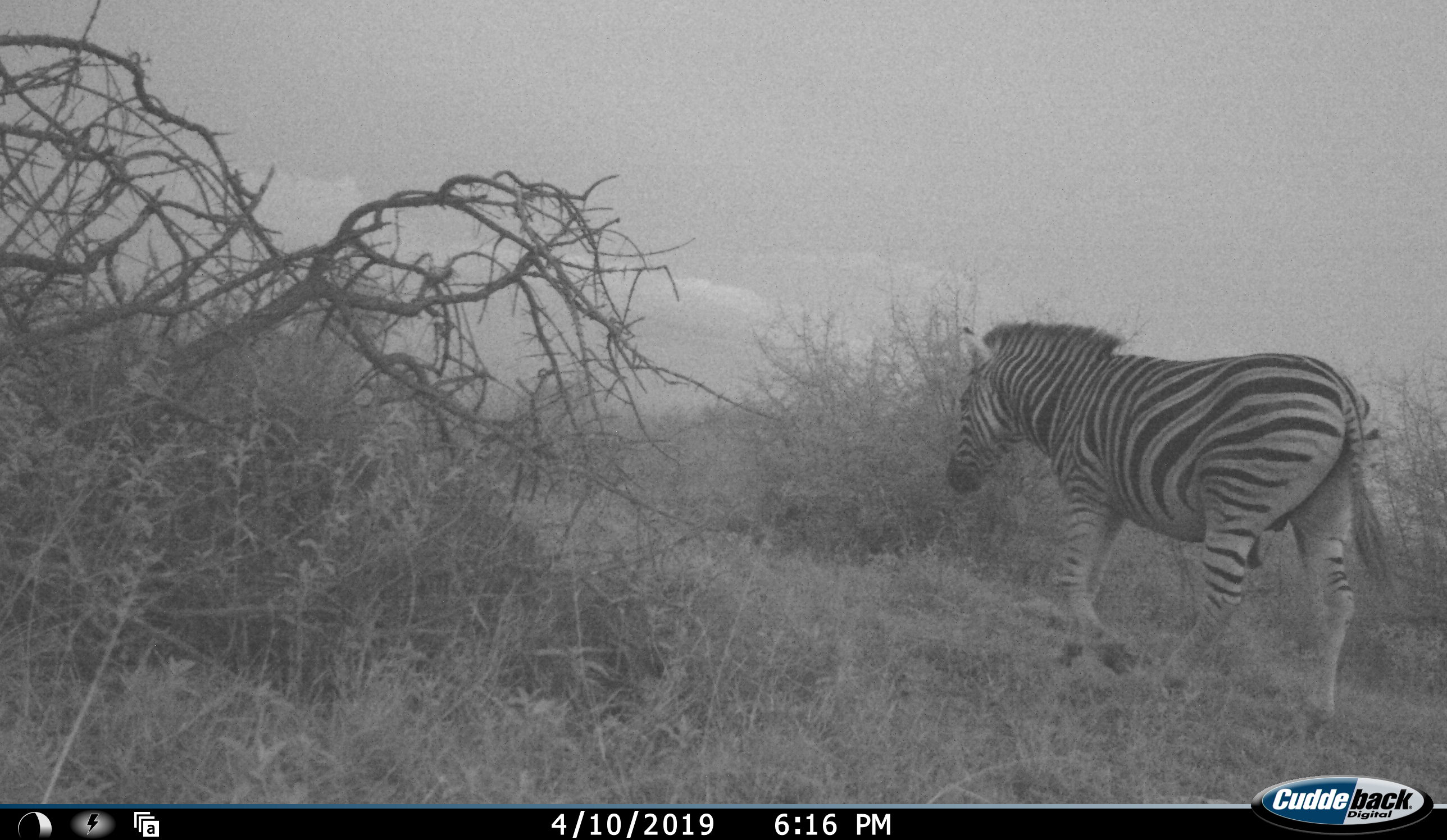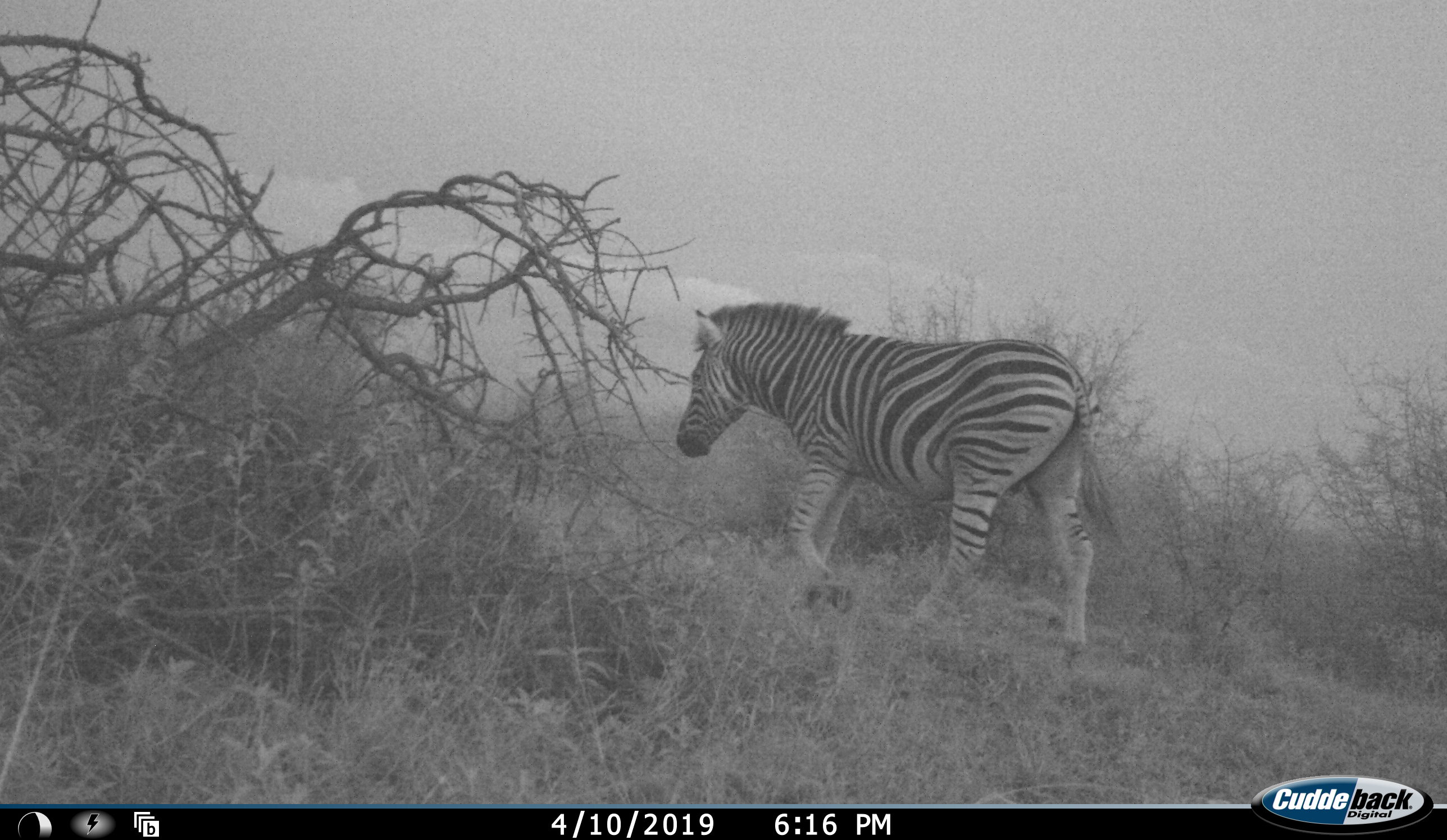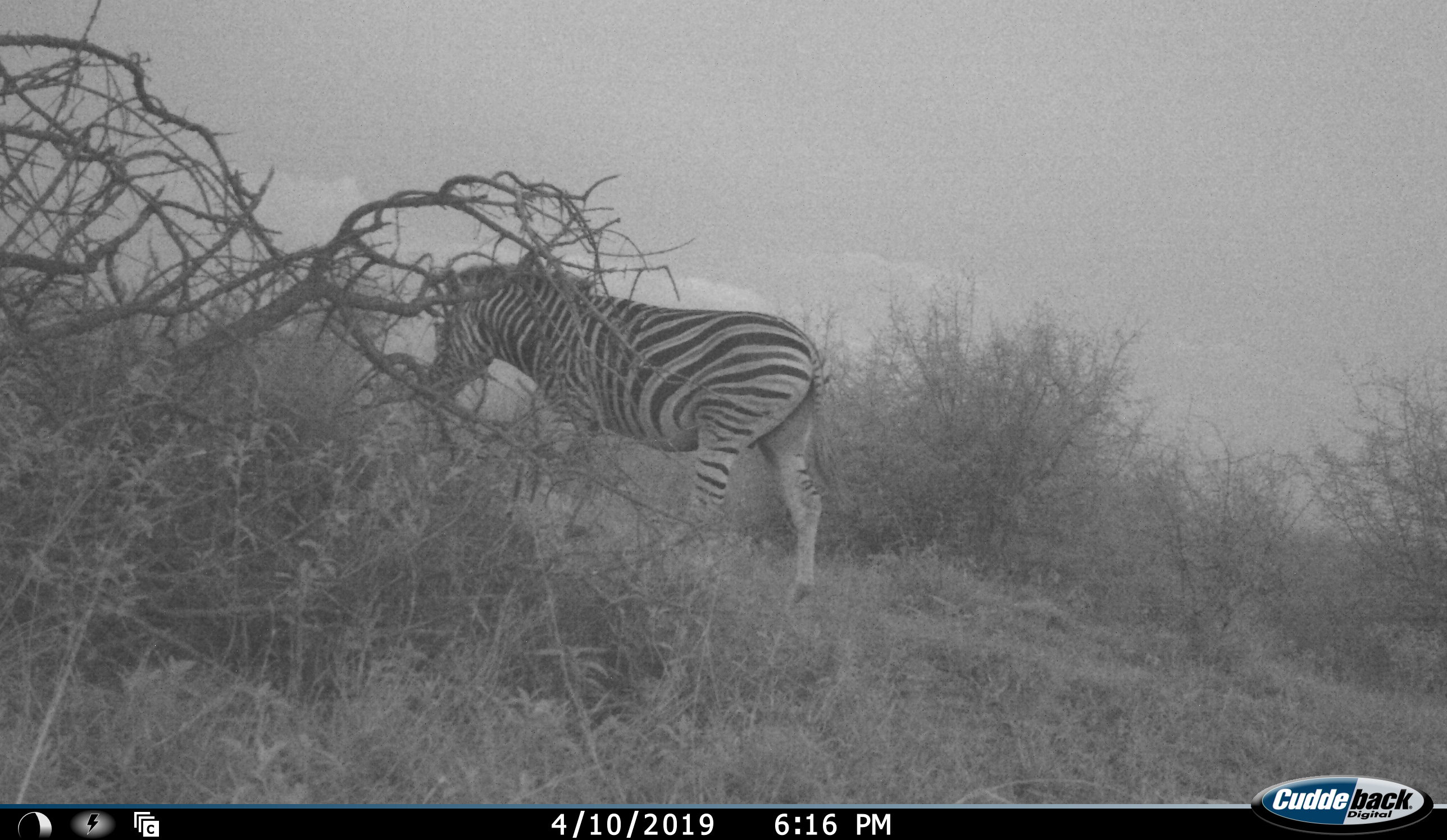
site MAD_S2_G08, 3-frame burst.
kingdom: Animalia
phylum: Chordata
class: Mammalia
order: Perissodactyla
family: Equidae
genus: Equus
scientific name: Equus quagga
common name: plains zebra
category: zebraplains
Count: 1.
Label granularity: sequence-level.